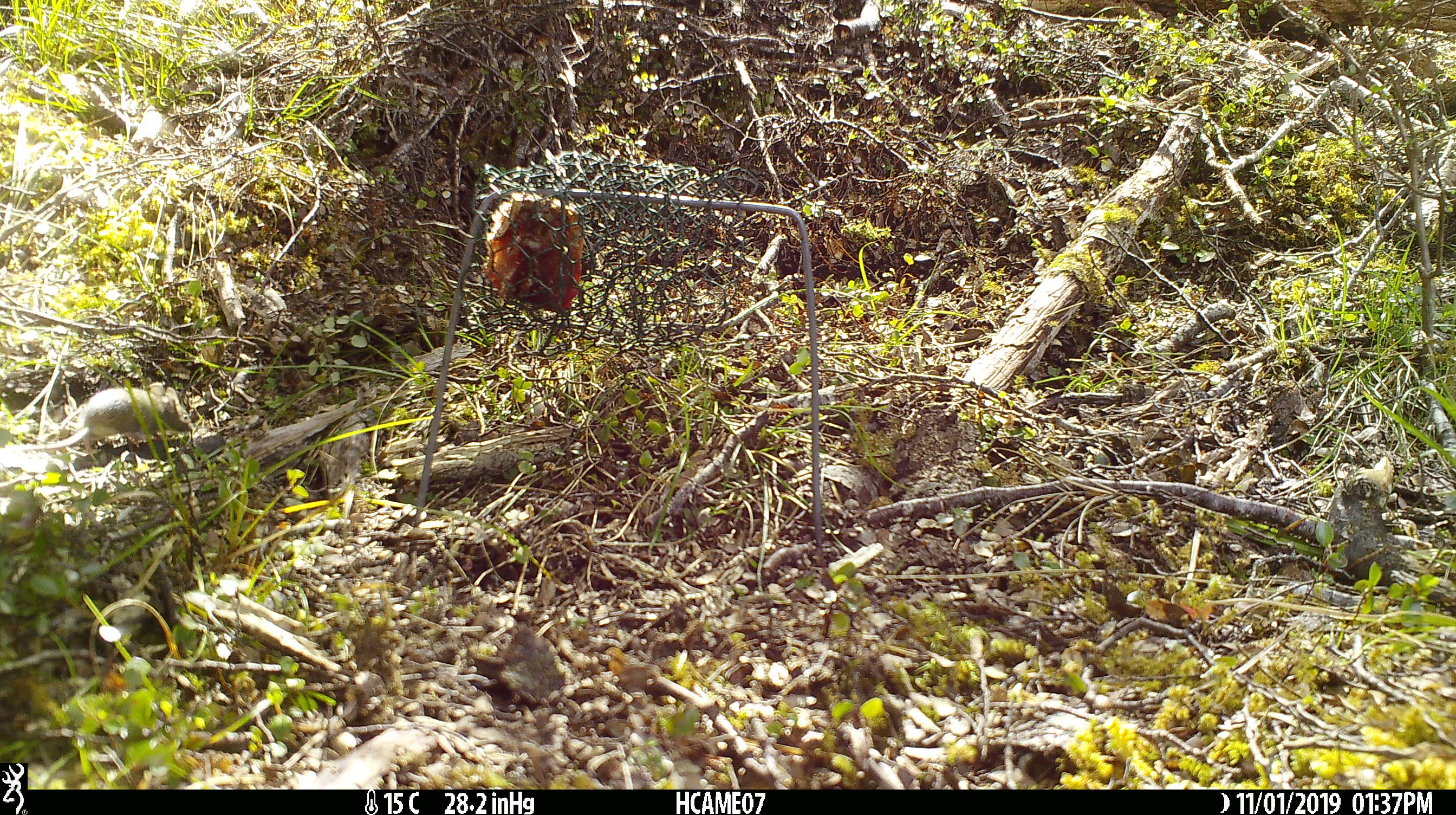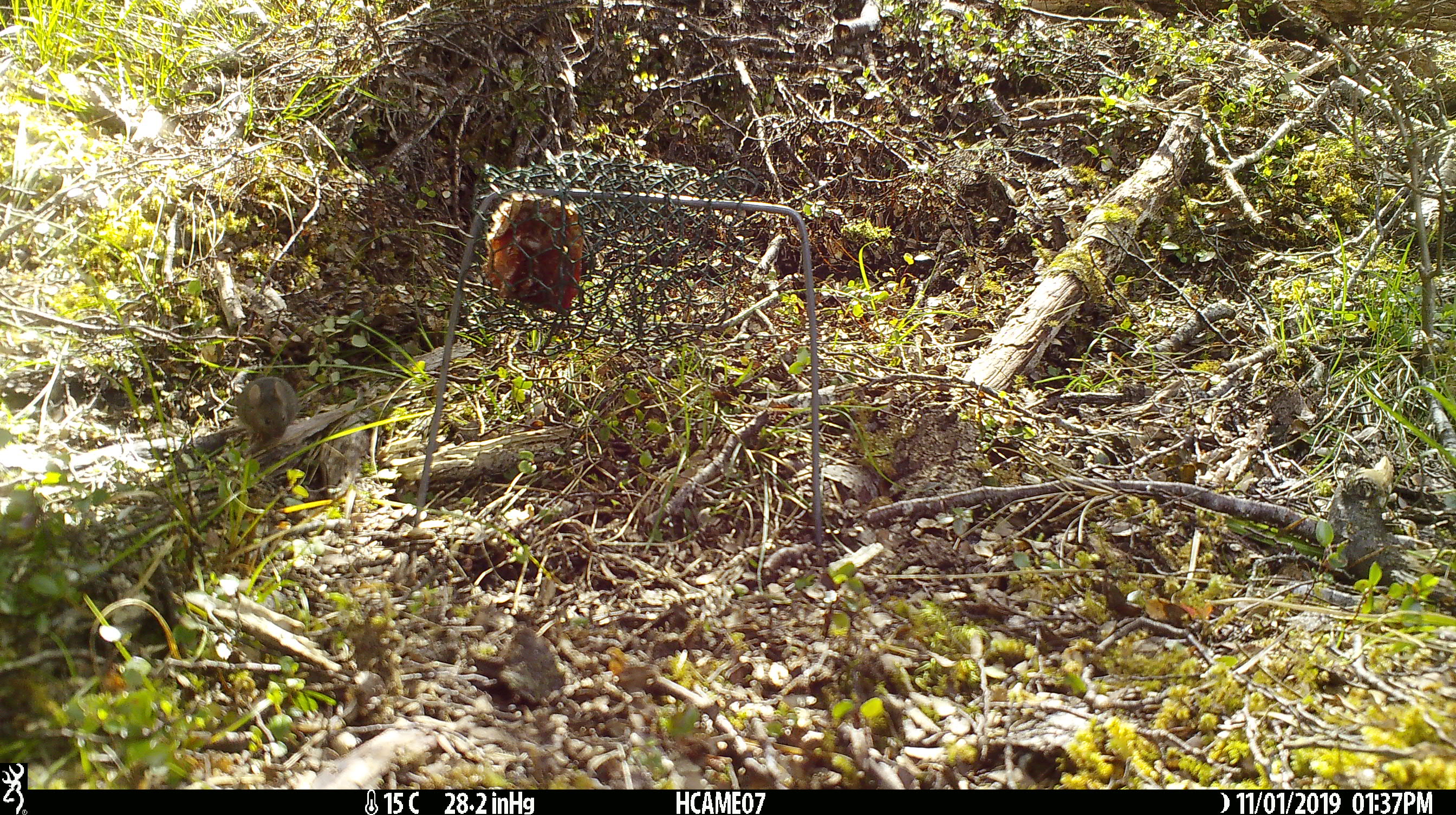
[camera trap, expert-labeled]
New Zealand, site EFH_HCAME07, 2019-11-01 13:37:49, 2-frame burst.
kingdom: Animalia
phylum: Chordata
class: Mammalia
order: Rodentia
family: Muridae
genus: Mus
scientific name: Mus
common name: mouse